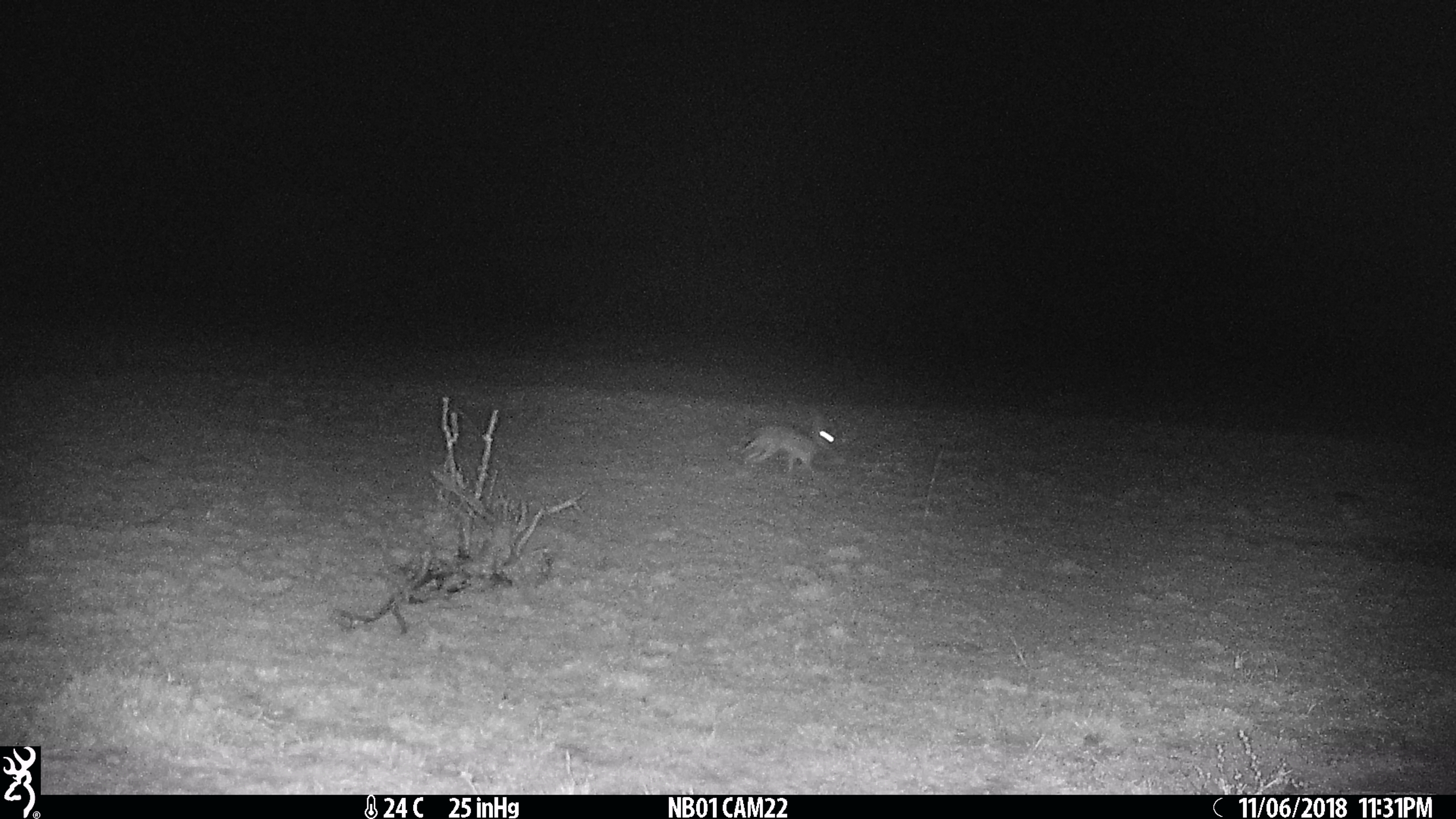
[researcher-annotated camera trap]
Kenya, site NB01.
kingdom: Animalia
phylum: Chordata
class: Mammalia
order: Lagomorpha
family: Leporidae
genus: Lepus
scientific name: Lepus capensis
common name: cape hare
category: hare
Hare (cape hare) (Lepus capensis).